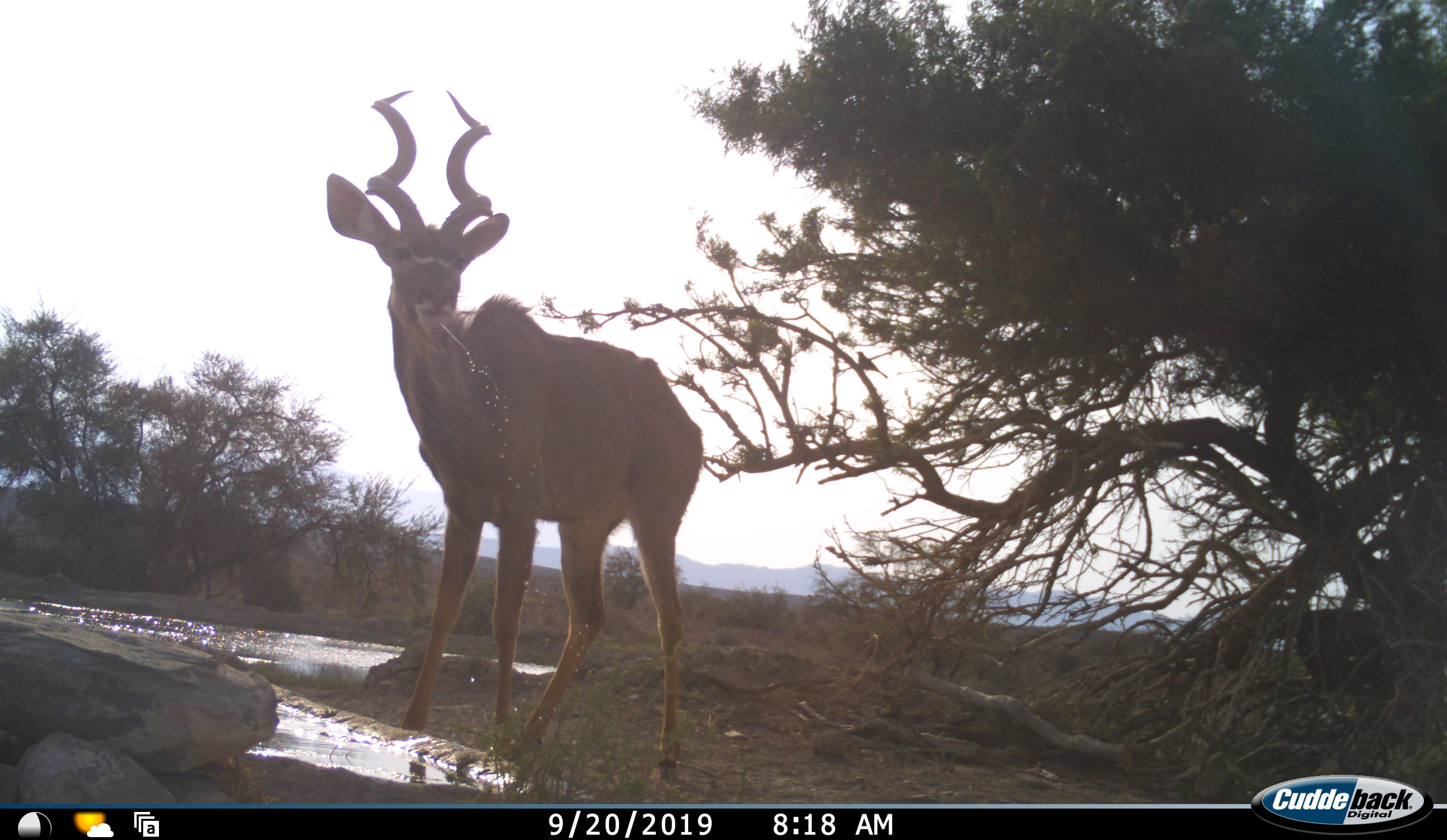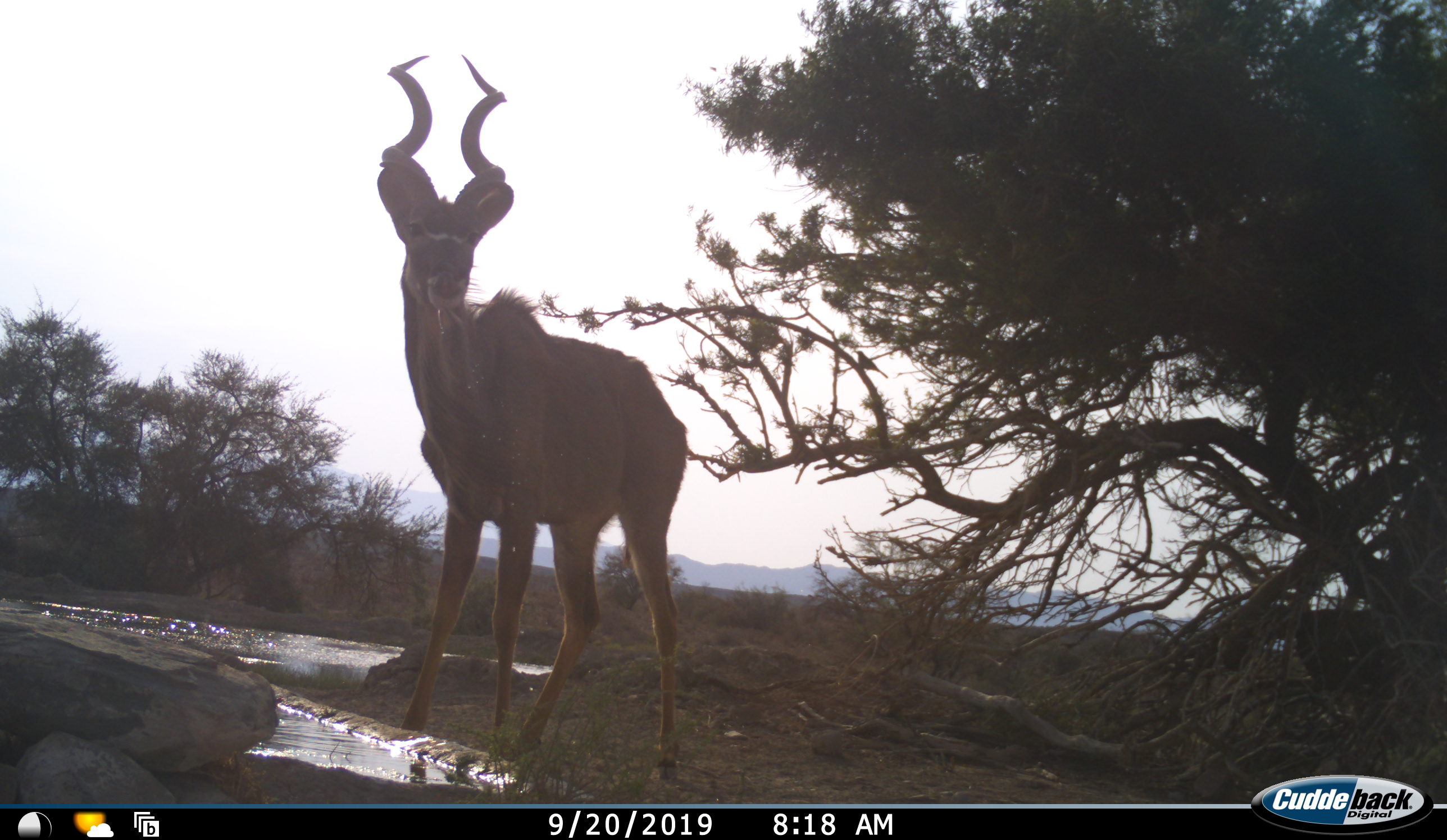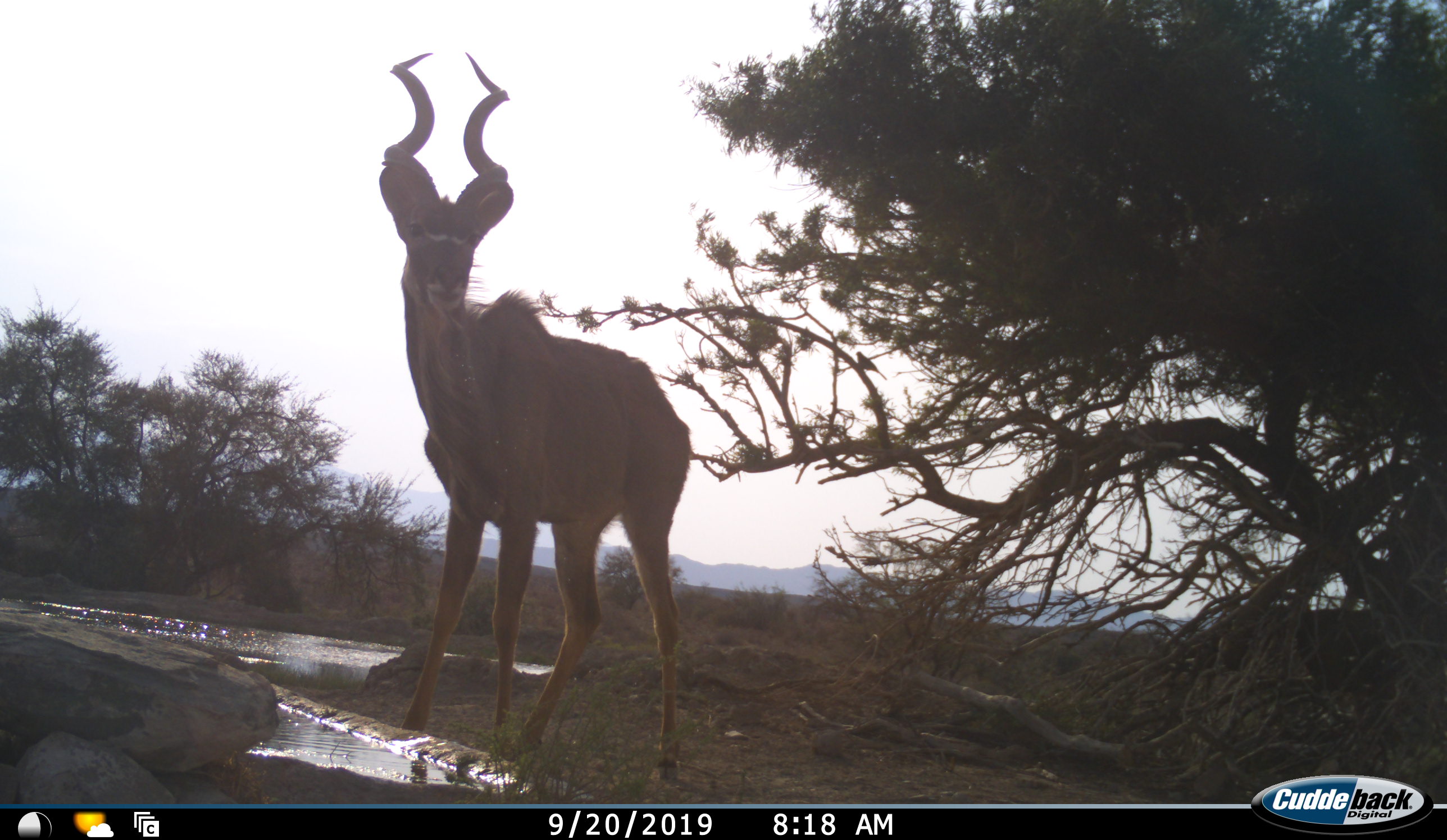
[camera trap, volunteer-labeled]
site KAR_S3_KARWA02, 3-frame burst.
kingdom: Animalia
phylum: Chordata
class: Mammalia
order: Artiodactyla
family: Bovidae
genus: Tragelaphus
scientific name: Tragelaphus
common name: kudu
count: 1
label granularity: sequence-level